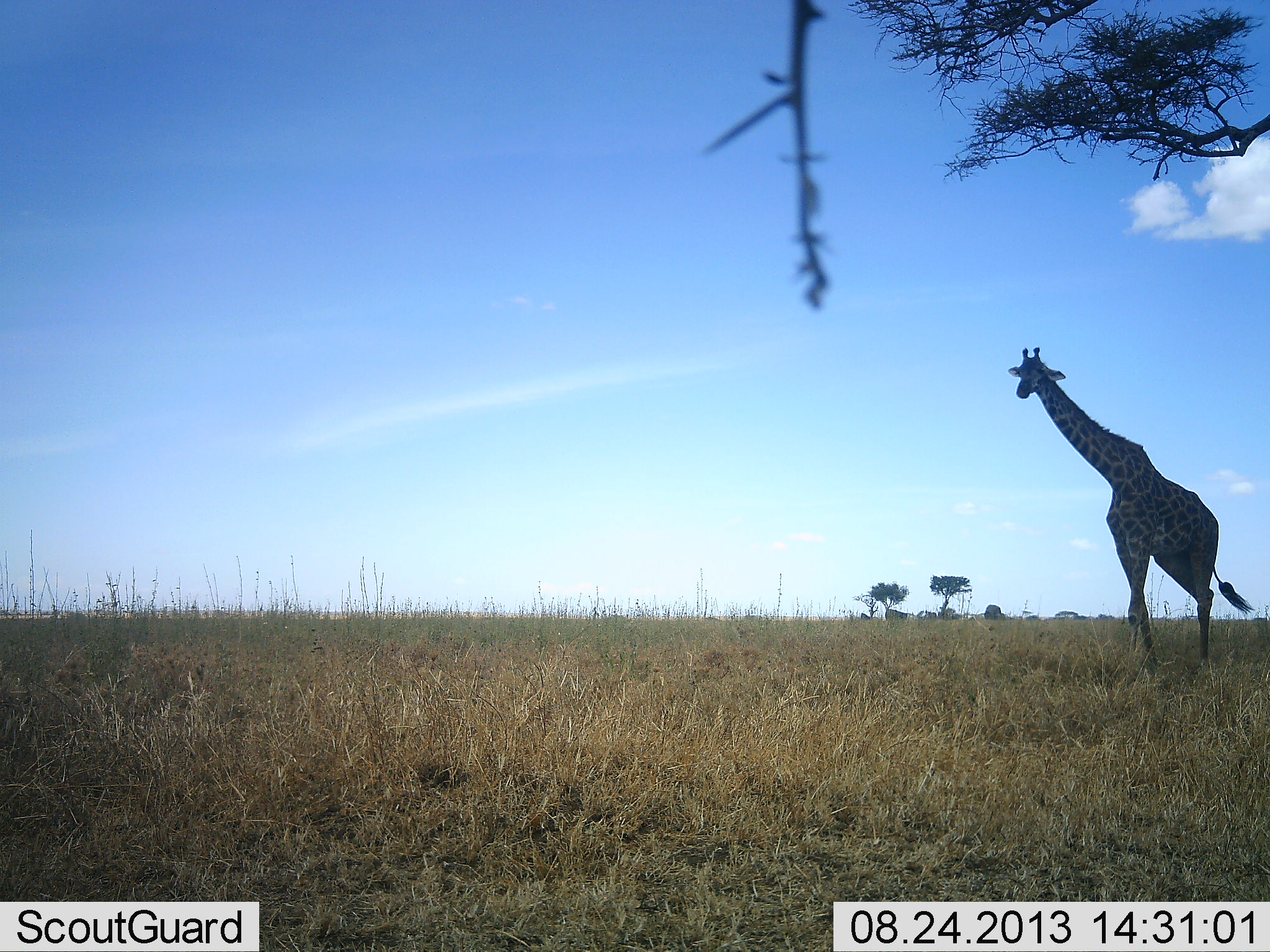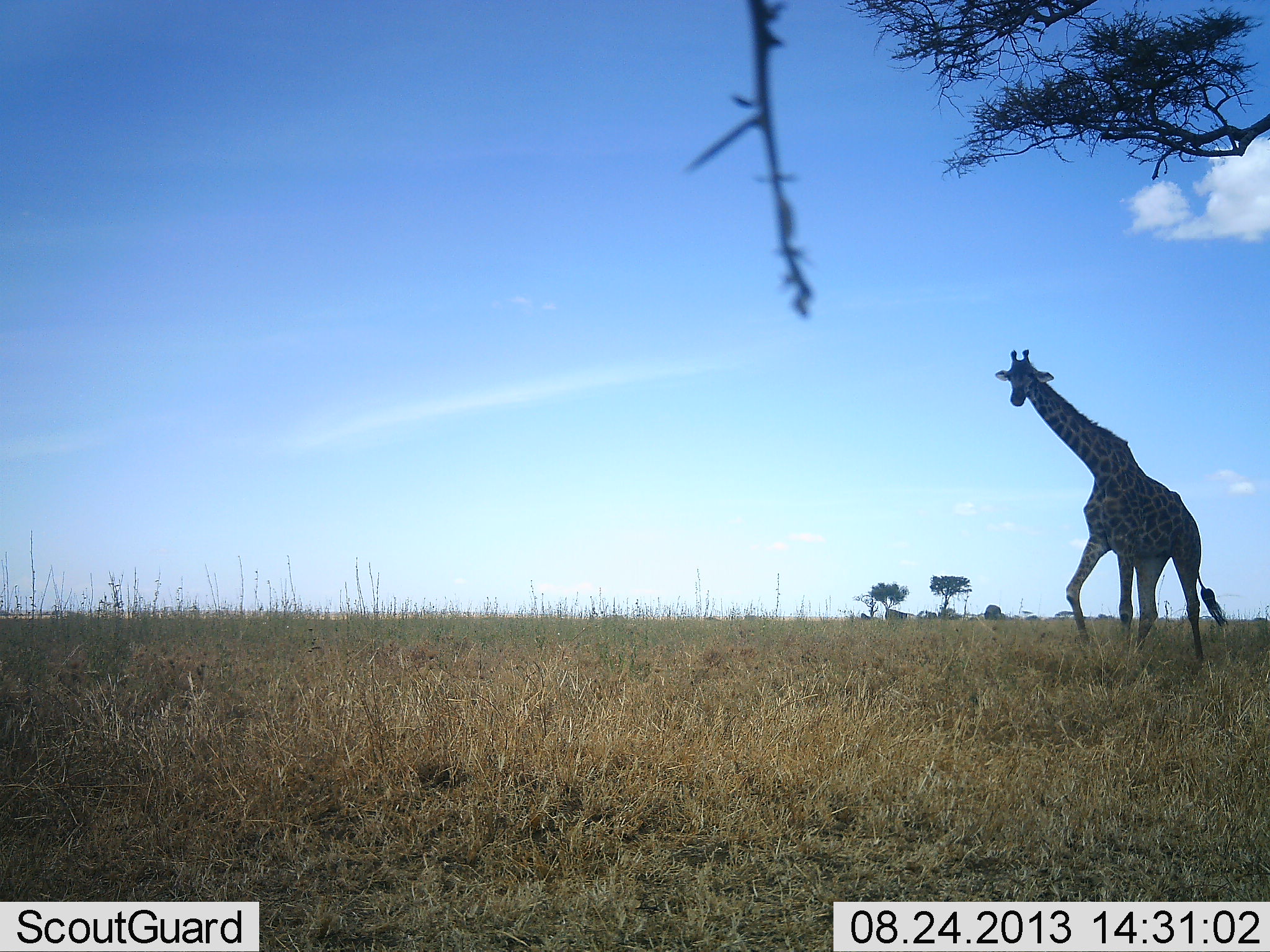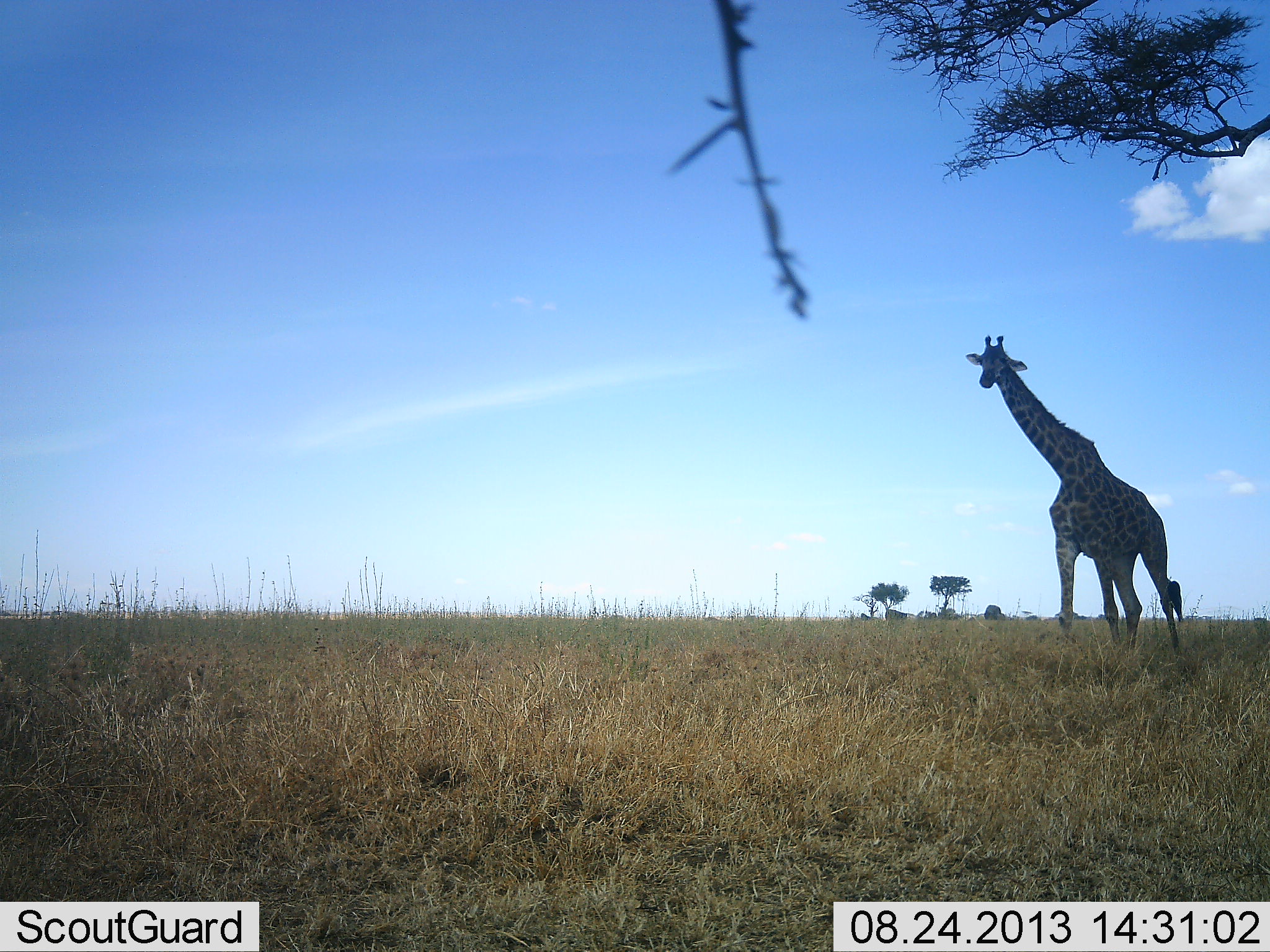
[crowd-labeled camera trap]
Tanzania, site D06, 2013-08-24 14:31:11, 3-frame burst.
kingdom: Animalia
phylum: Chordata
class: Mammalia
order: Artiodactyla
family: Giraffidae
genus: Giraffa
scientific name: Giraffa camelopardalis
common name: giraffe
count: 1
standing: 0%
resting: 0%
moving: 100%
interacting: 0%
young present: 0%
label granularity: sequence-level